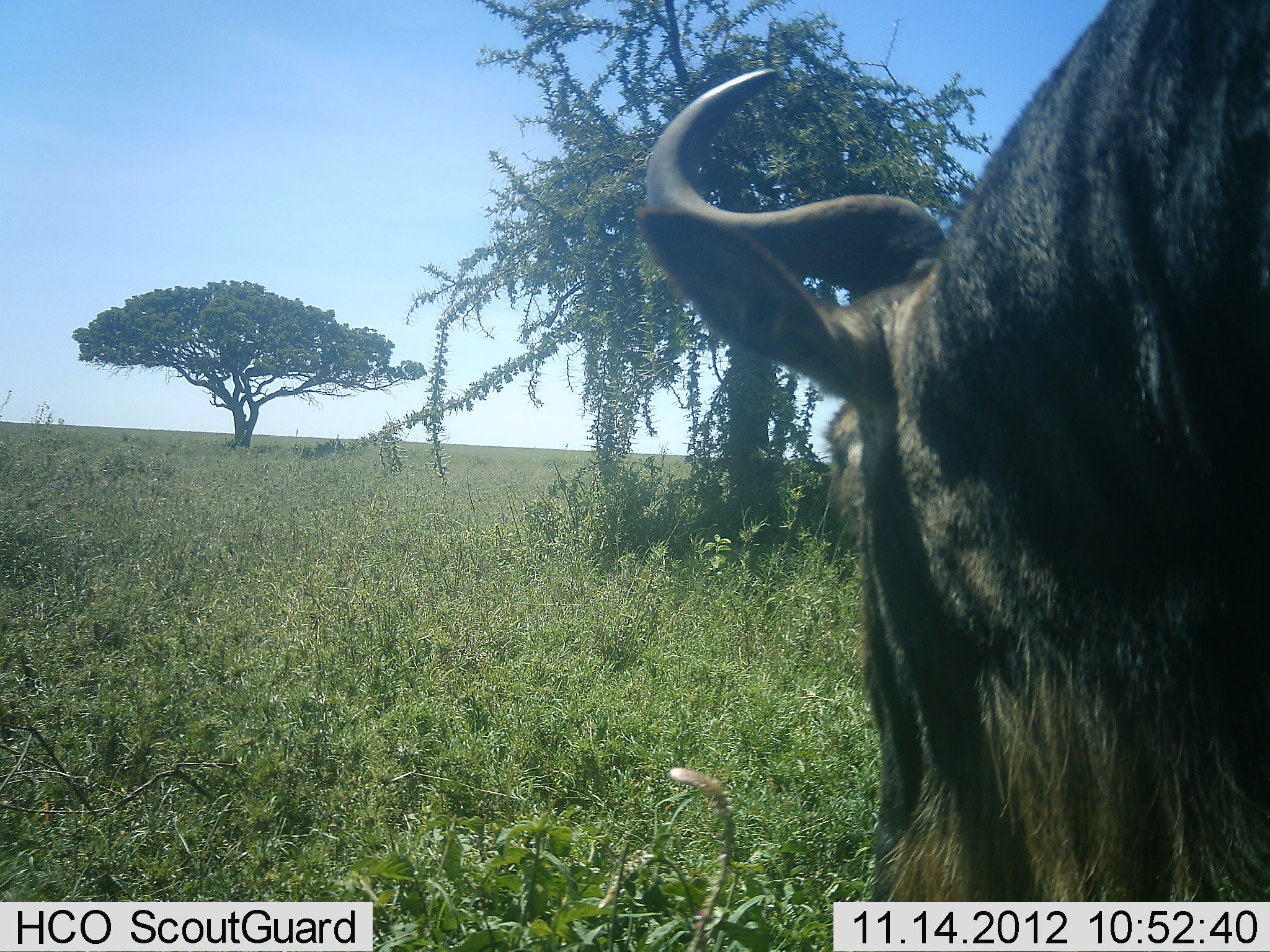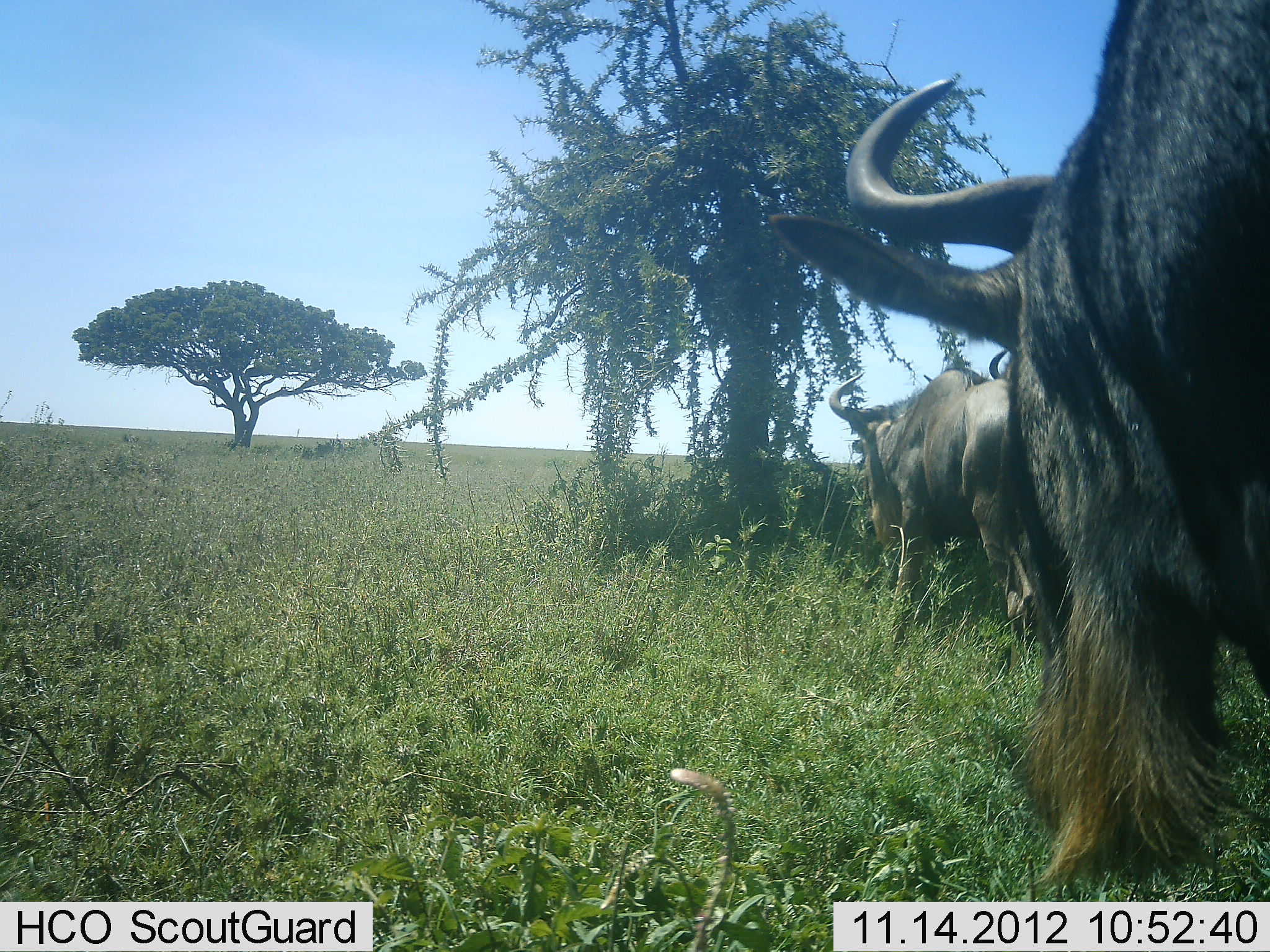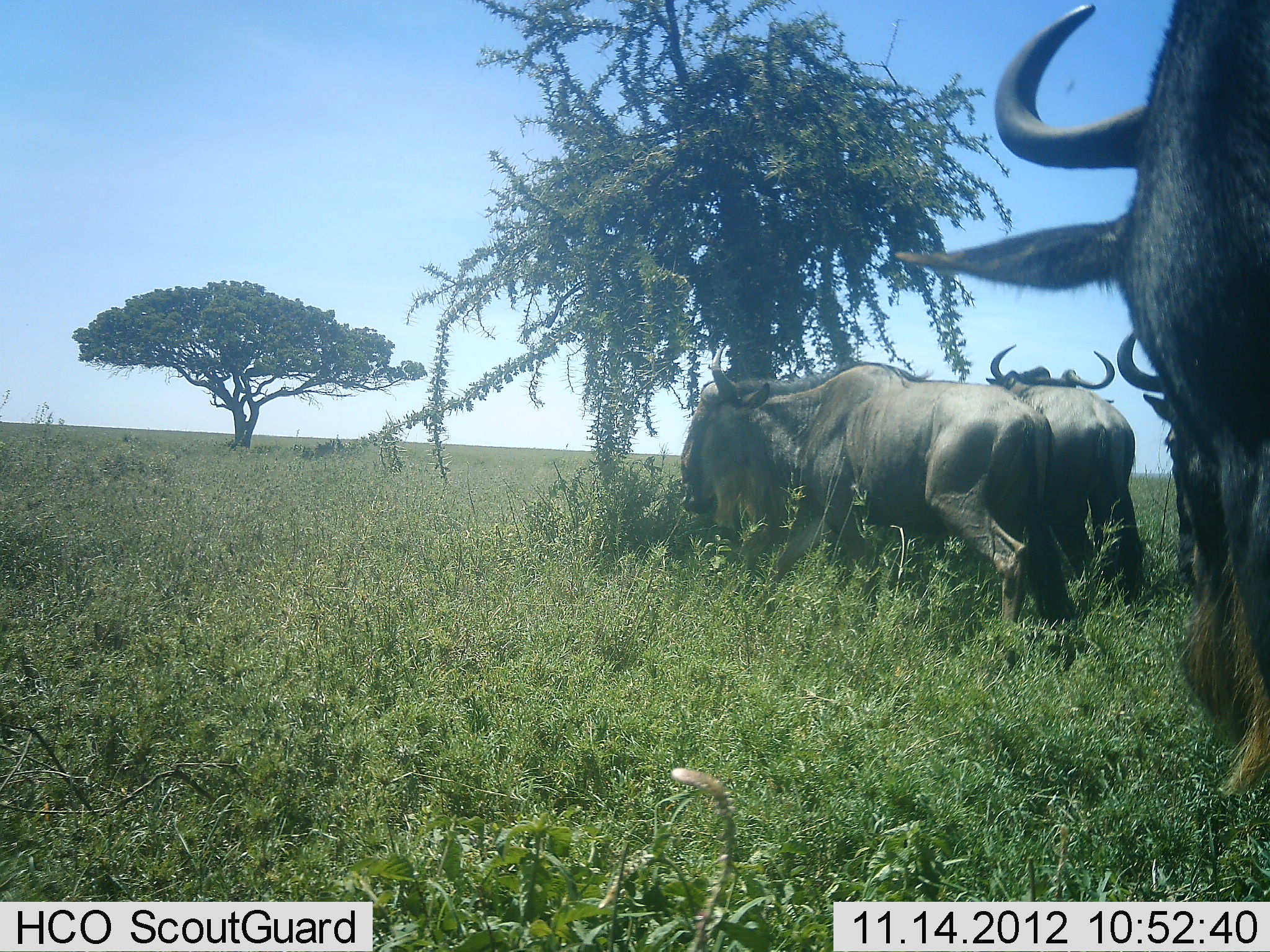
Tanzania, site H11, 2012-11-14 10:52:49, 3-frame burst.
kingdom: Animalia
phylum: Chordata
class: Mammalia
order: Artiodactyla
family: Bovidae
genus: Connochaetes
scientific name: Connochaetes taurinus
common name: blue wildebeest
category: wildebeest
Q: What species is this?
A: Wildebeest (blue wildebeest) (Connochaetes taurinus).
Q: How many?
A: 4.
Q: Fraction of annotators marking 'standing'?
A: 40%.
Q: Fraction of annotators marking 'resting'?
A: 10%.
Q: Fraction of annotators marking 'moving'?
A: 80%.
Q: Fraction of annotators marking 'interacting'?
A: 0%.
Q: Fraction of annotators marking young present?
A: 0%.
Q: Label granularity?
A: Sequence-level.